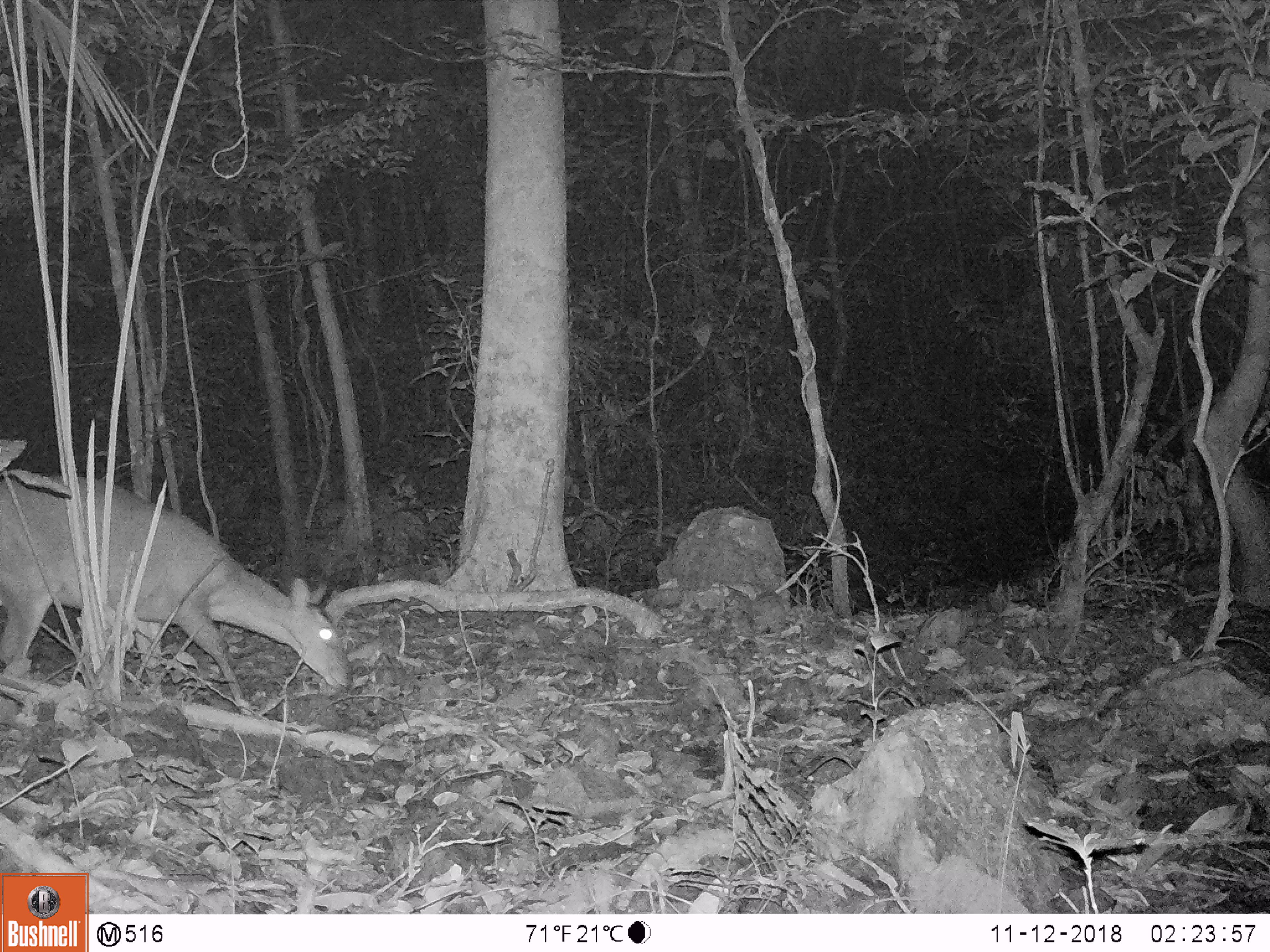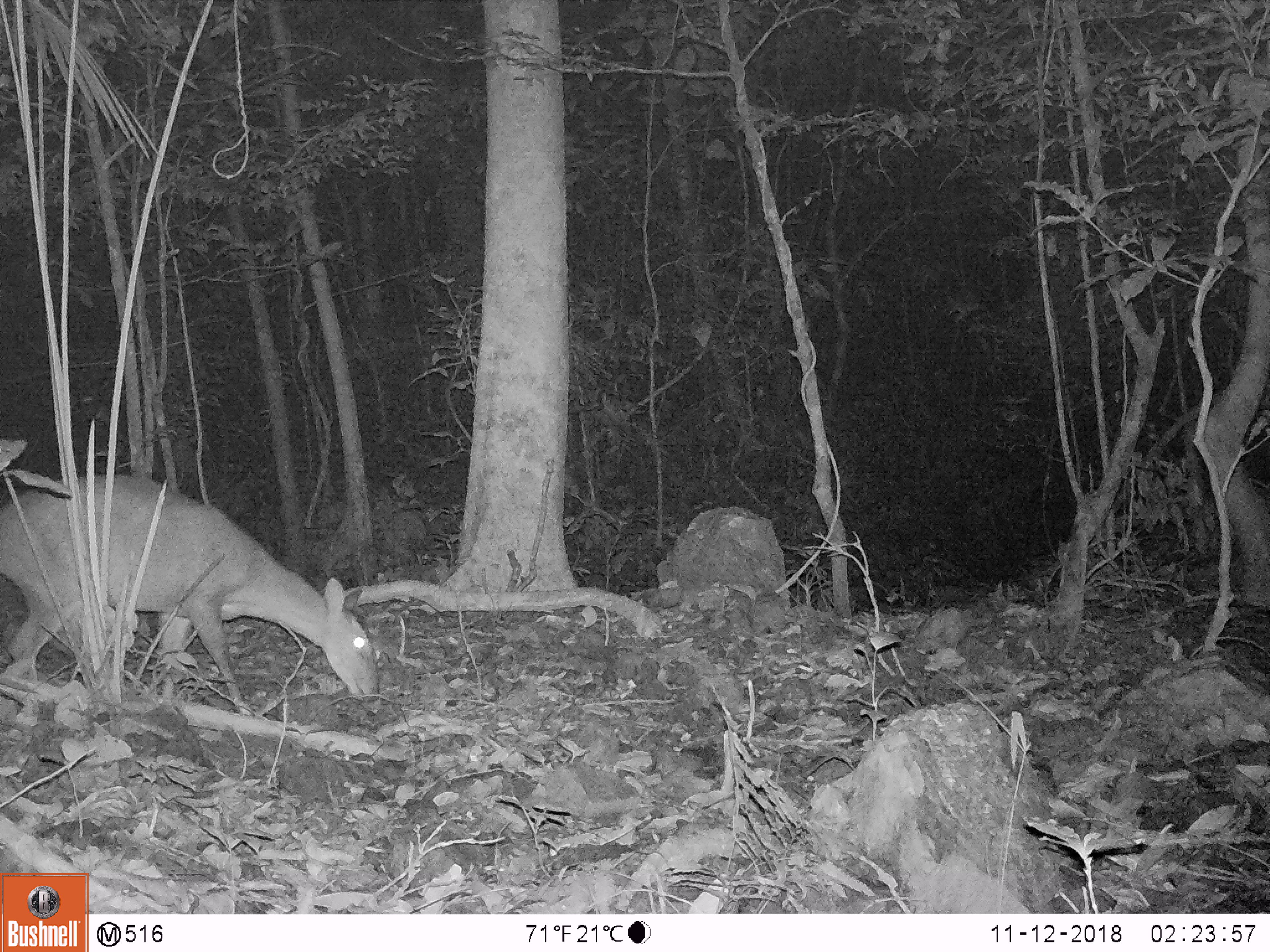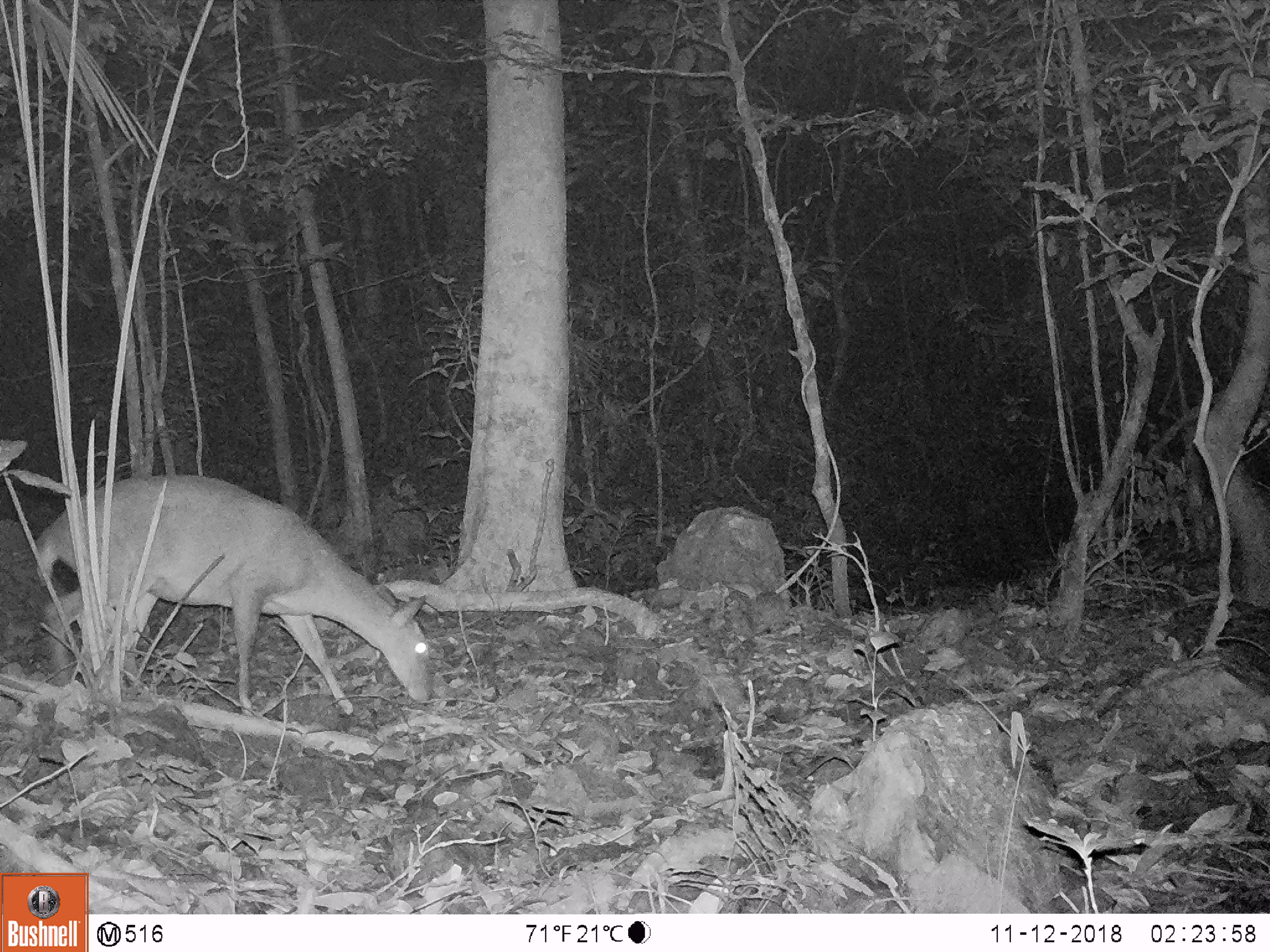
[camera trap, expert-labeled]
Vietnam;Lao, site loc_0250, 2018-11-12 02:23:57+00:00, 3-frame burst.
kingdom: Animalia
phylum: Chordata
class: Mammalia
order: Artiodactyla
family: Cervidae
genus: Muntiacus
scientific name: Muntiacus vuquangensis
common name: large-antlered muntjac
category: large antlered muntjac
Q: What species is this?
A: Large antlered muntjac (large-antlered muntjac) (Muntiacus vuquangensis).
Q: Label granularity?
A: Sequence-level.